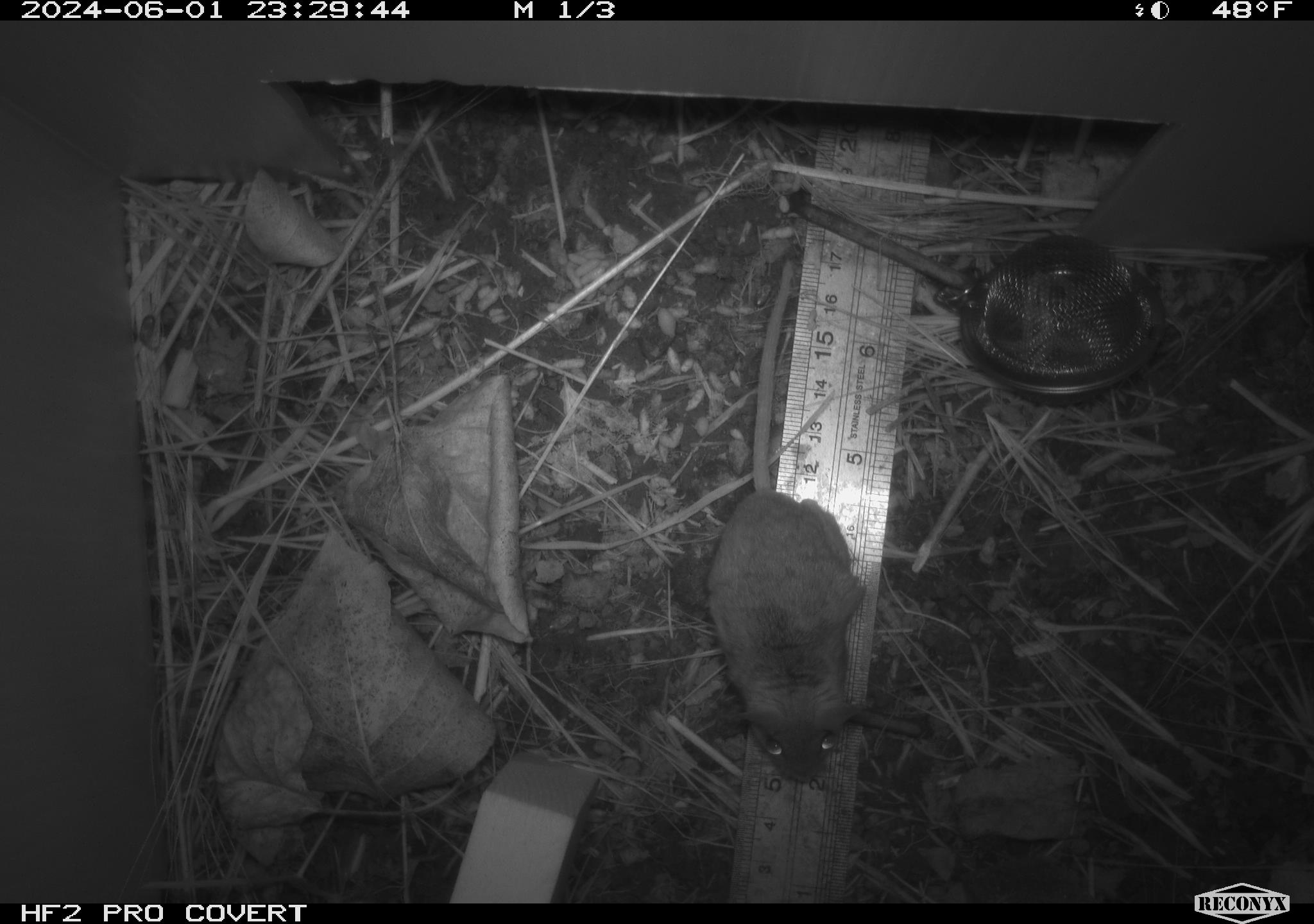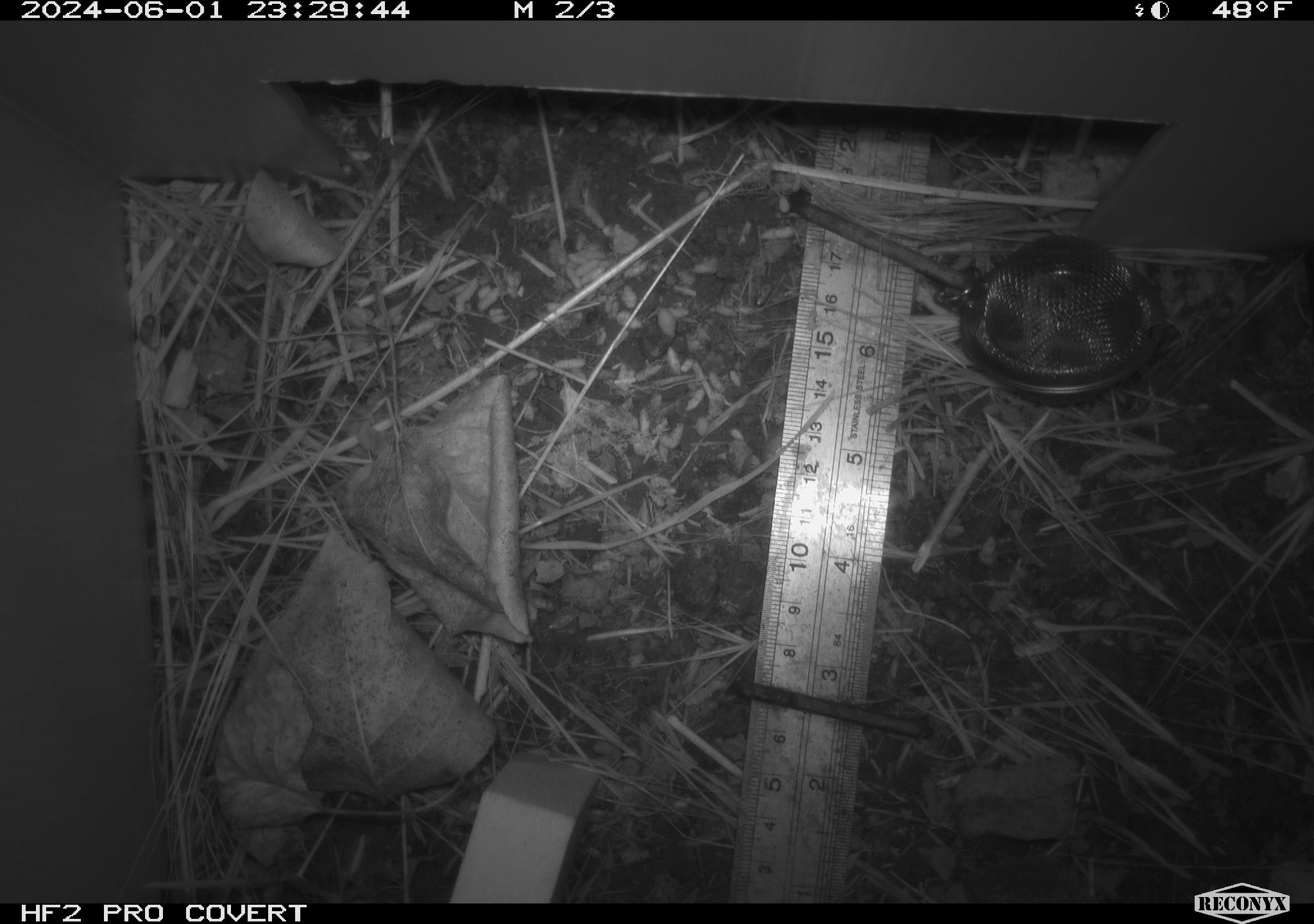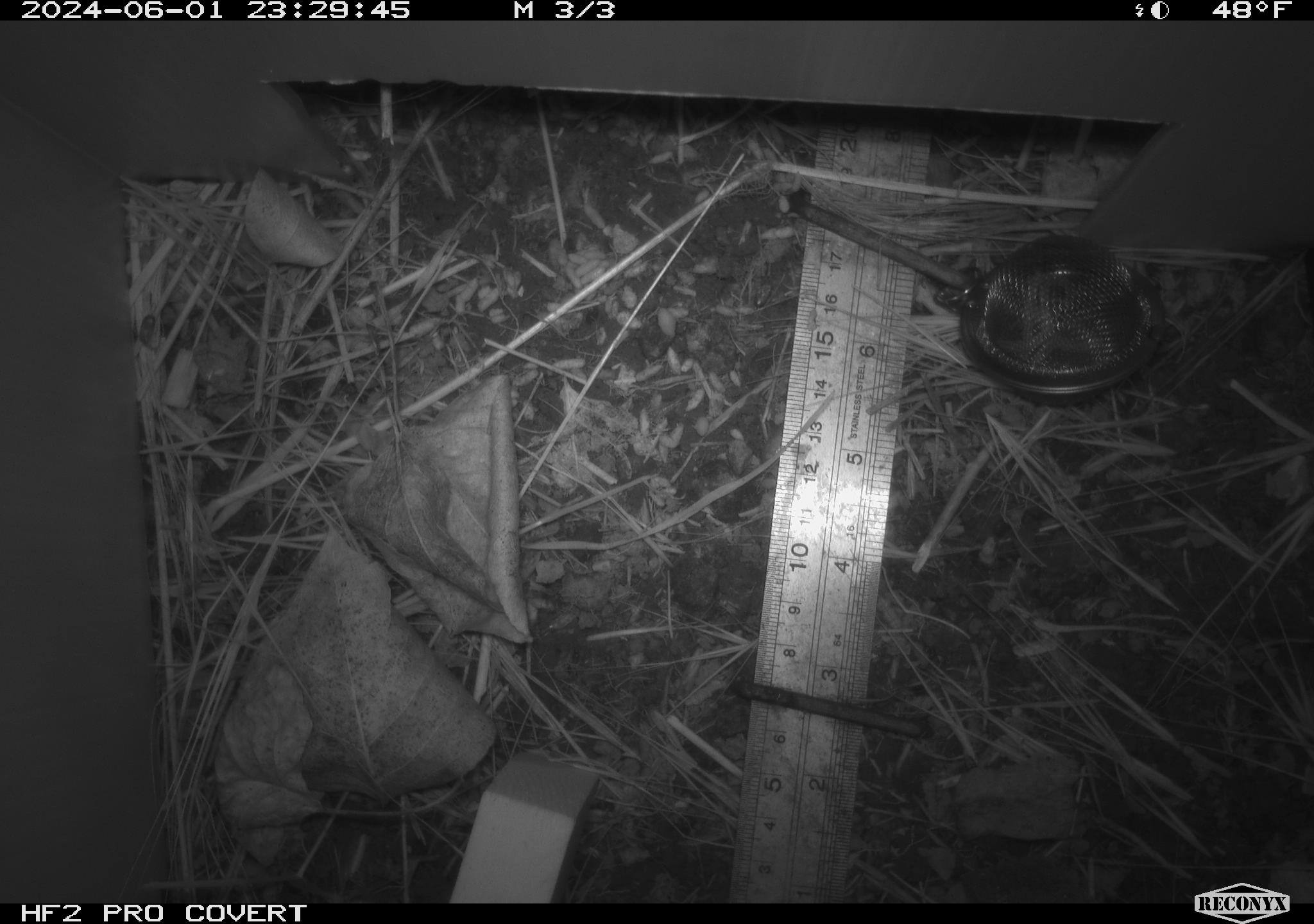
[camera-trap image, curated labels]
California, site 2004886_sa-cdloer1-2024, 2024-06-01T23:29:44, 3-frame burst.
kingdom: Animalia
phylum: Chordata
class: Mammalia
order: Rodentia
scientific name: Rodentia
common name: mouse species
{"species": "mouse species (Rodentia)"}